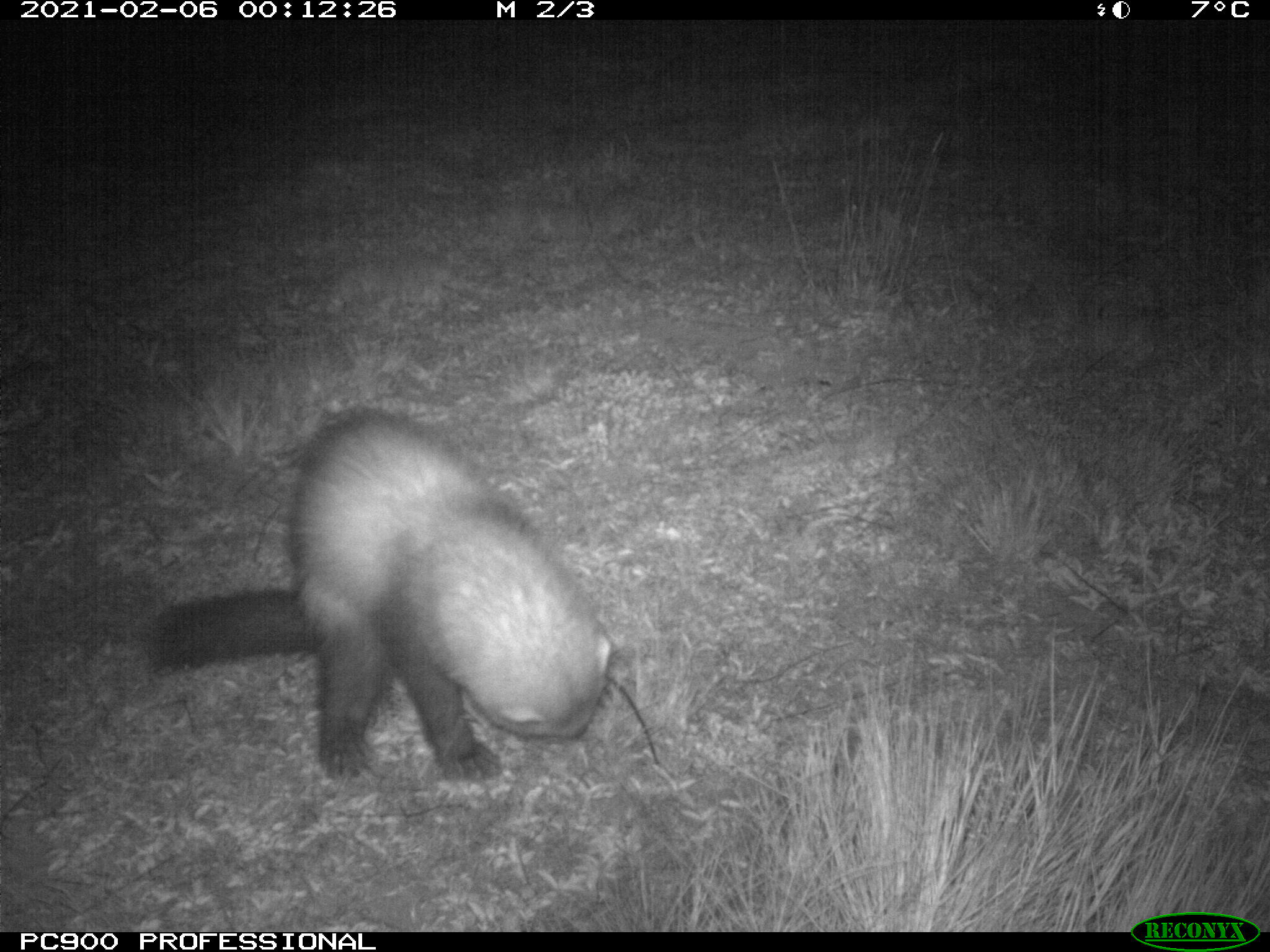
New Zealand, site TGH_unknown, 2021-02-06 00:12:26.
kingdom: Animalia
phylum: Chordata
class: Mammalia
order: Carnivora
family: Mustelidae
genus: Mustela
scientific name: Mustela furo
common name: ferret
Ferret (Mustela furo).